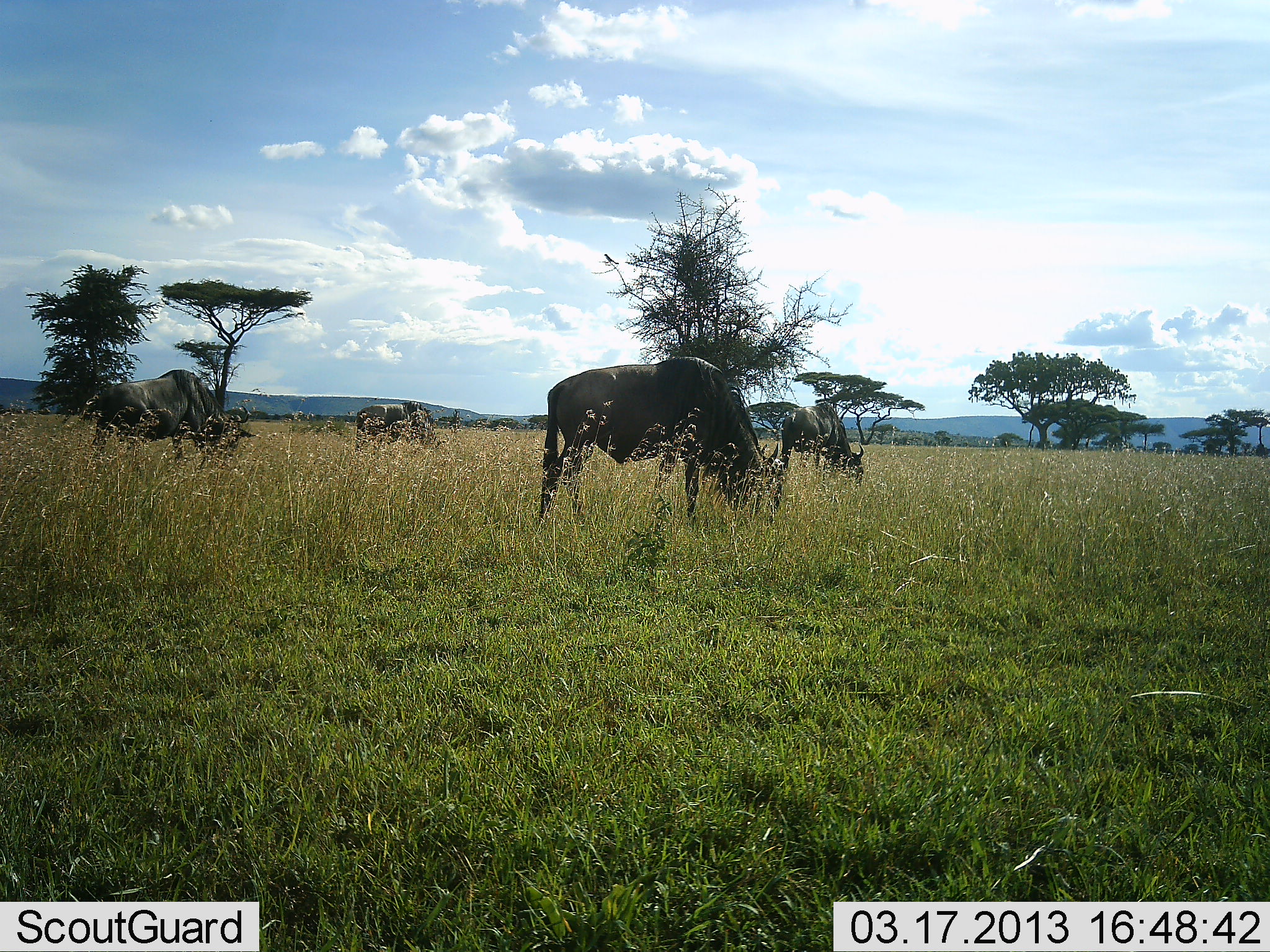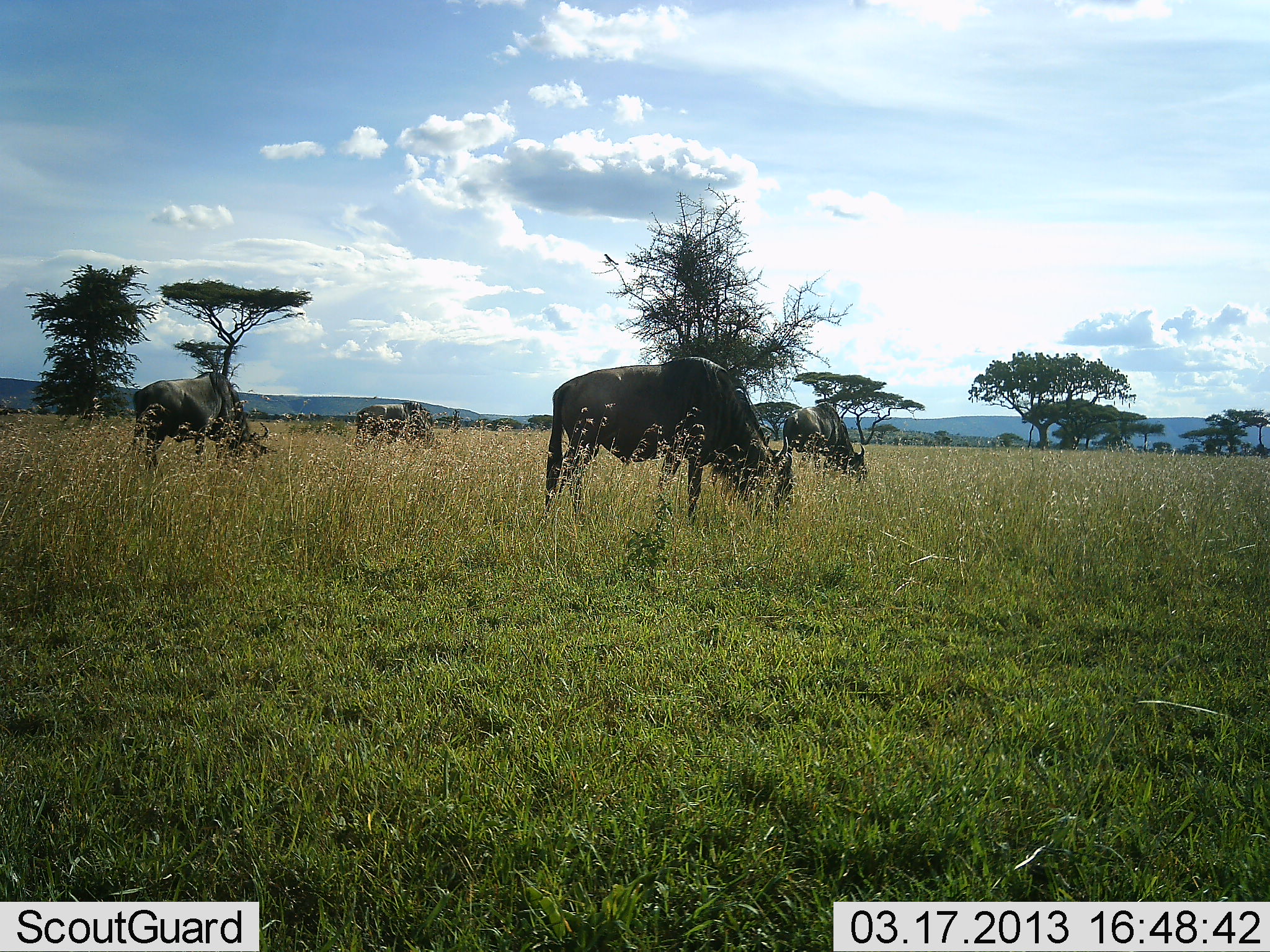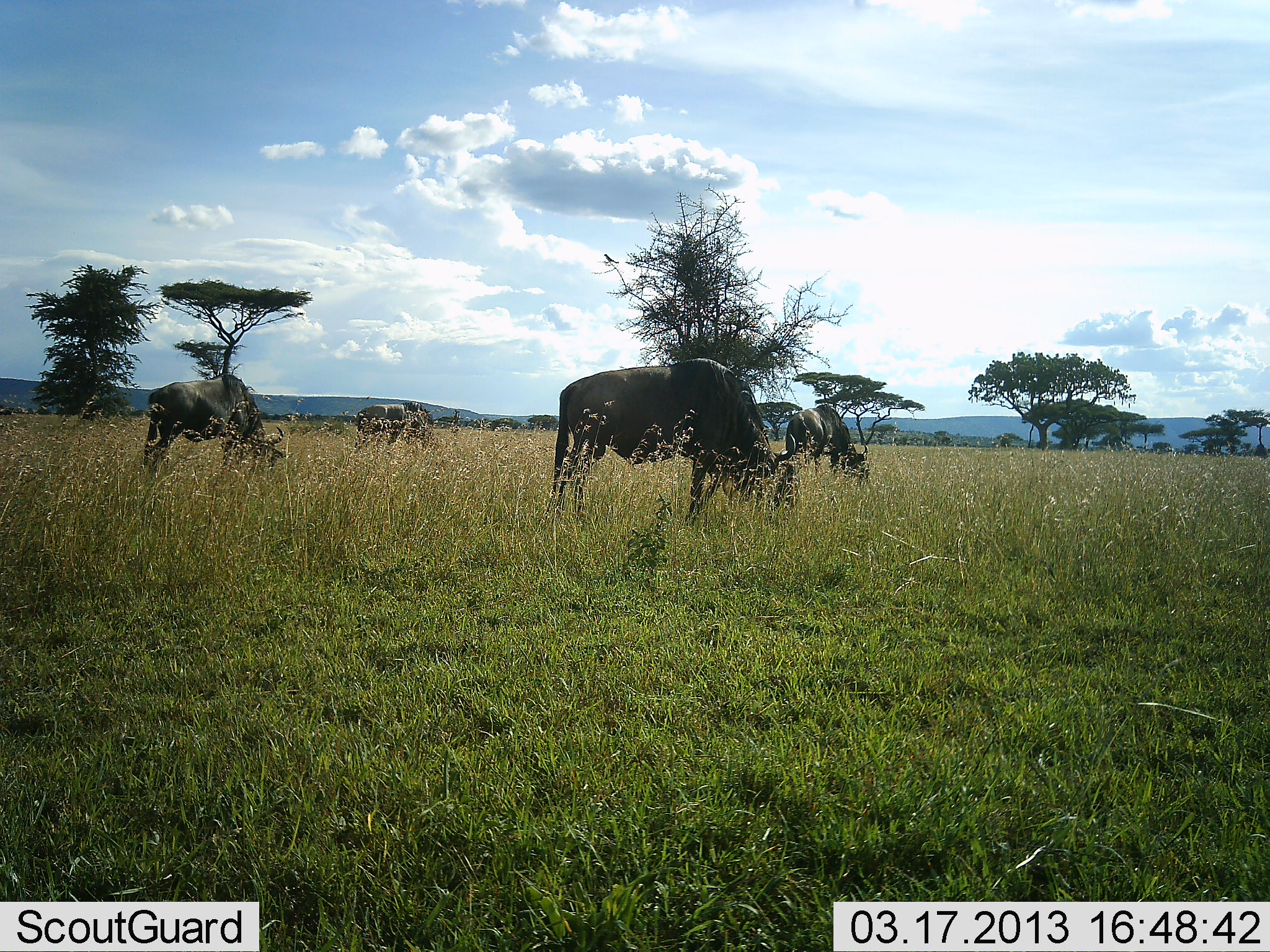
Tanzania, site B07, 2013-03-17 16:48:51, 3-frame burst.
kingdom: Animalia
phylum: Chordata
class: Mammalia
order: Artiodactyla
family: Bovidae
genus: Connochaetes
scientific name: Connochaetes taurinus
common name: blue wildebeest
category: wildebeest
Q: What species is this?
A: Wildebeest (blue wildebeest) (Connochaetes taurinus).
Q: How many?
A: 4.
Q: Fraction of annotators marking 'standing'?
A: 18%.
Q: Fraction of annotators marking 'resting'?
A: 0%.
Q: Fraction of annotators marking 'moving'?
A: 12%.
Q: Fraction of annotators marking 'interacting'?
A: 0%.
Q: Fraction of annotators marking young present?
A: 0%.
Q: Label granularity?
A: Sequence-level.